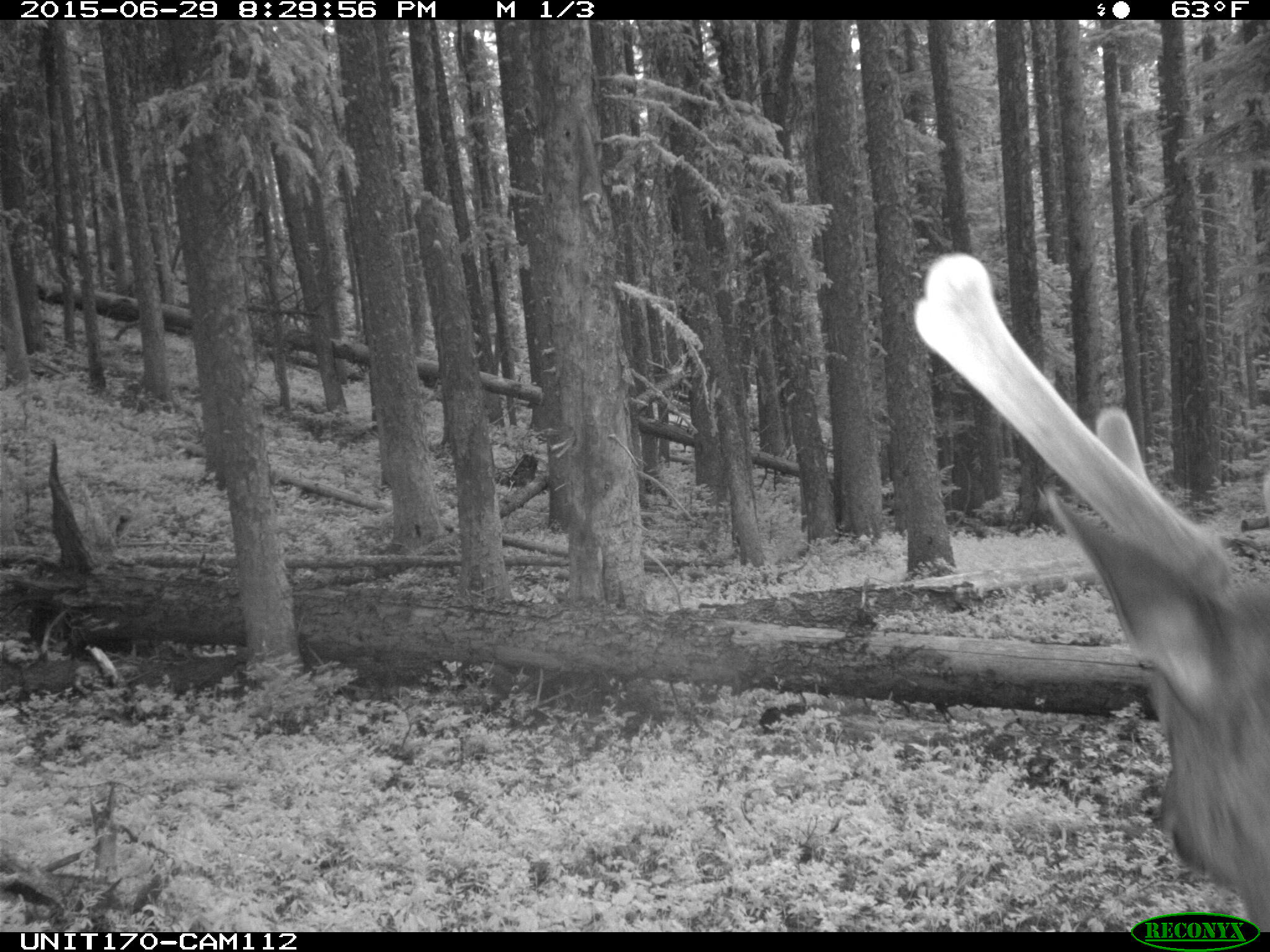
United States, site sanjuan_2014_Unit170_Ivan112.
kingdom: Animalia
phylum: Chordata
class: Mammalia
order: Artiodactyla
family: Cervidae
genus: Cervus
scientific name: Cervus elaphus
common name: red deer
Cervus elaphus (red deer).